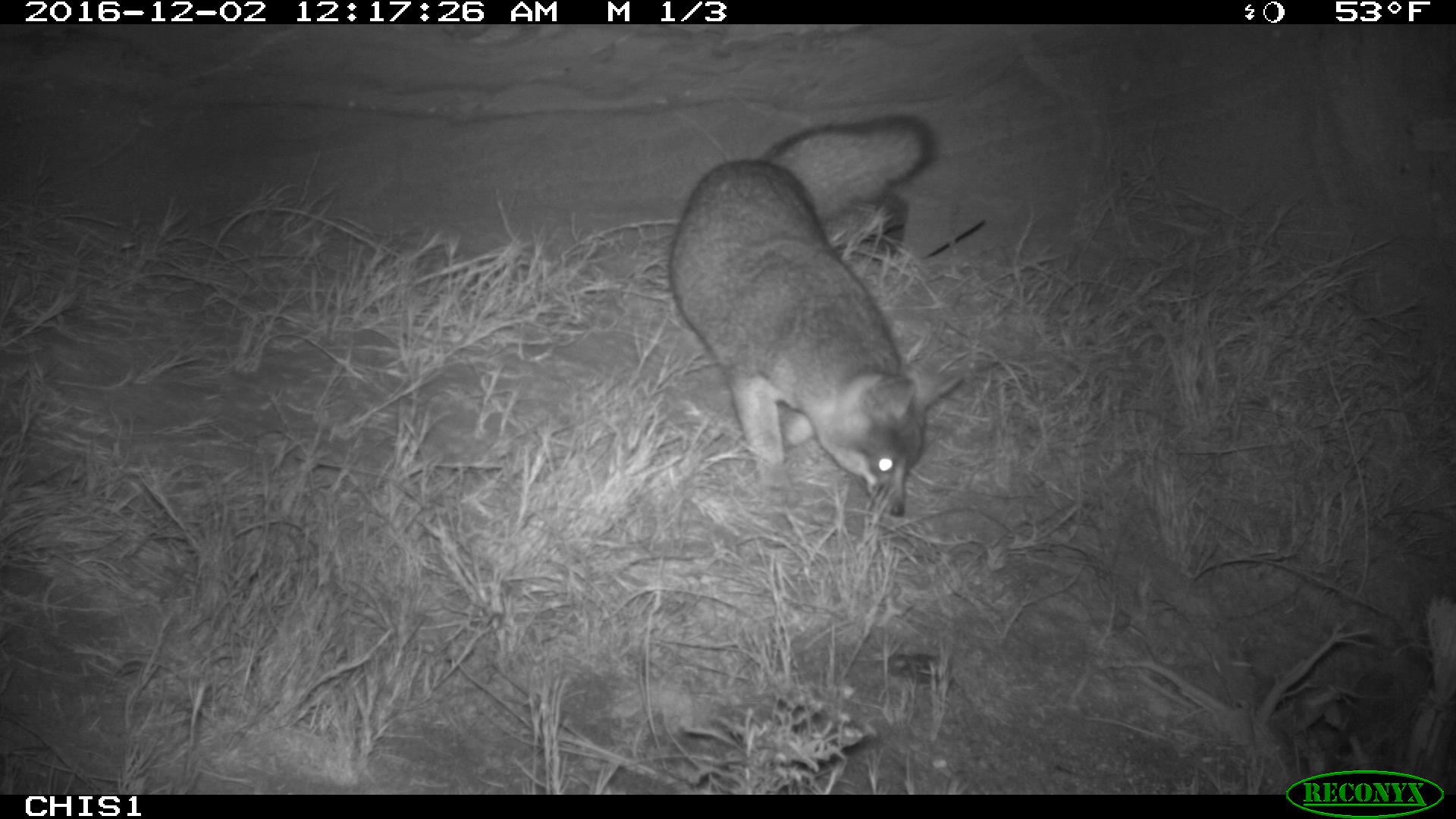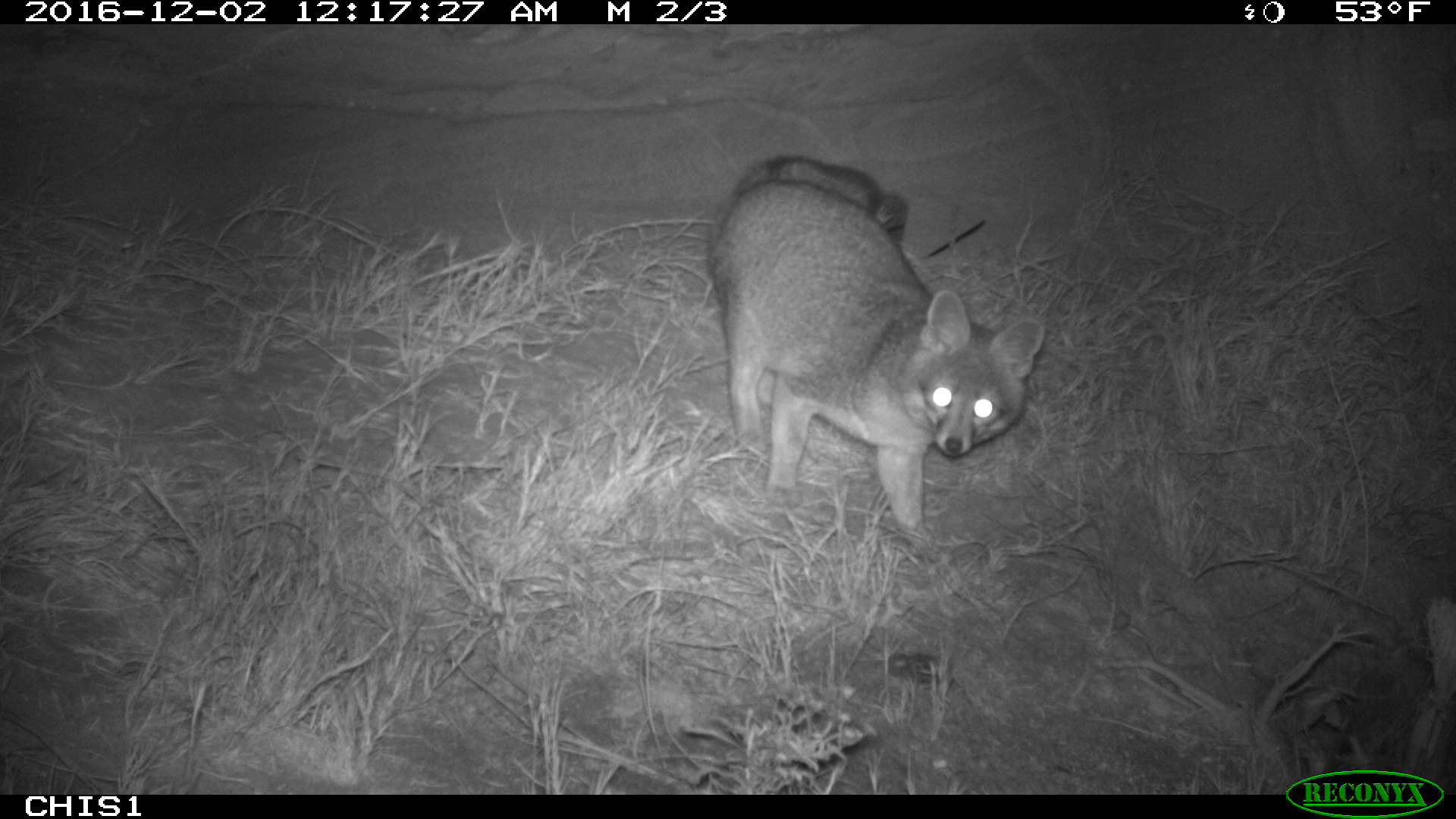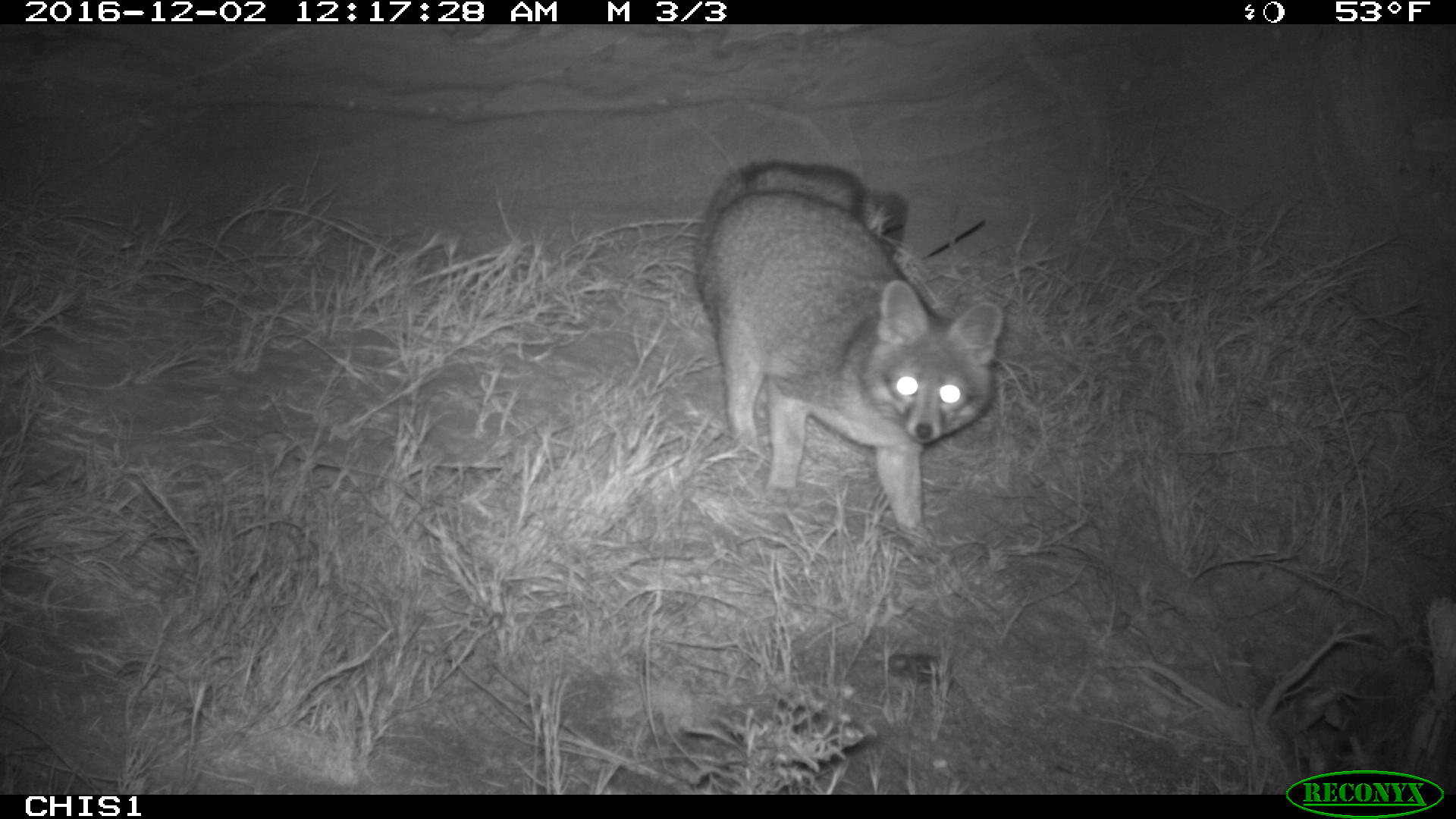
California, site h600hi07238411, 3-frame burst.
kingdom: Animalia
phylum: Chordata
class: Mammalia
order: Carnivora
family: Canidae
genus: Urocyon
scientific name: Urocyon littoralis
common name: island fox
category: fox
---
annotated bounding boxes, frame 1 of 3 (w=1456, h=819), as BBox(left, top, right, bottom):
fox: BBox(666, 115, 935, 515)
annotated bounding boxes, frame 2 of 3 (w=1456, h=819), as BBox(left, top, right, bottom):
fox: BBox(707, 152, 1045, 555)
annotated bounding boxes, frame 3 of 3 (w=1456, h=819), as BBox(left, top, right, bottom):
fox: BBox(695, 157, 1002, 550)